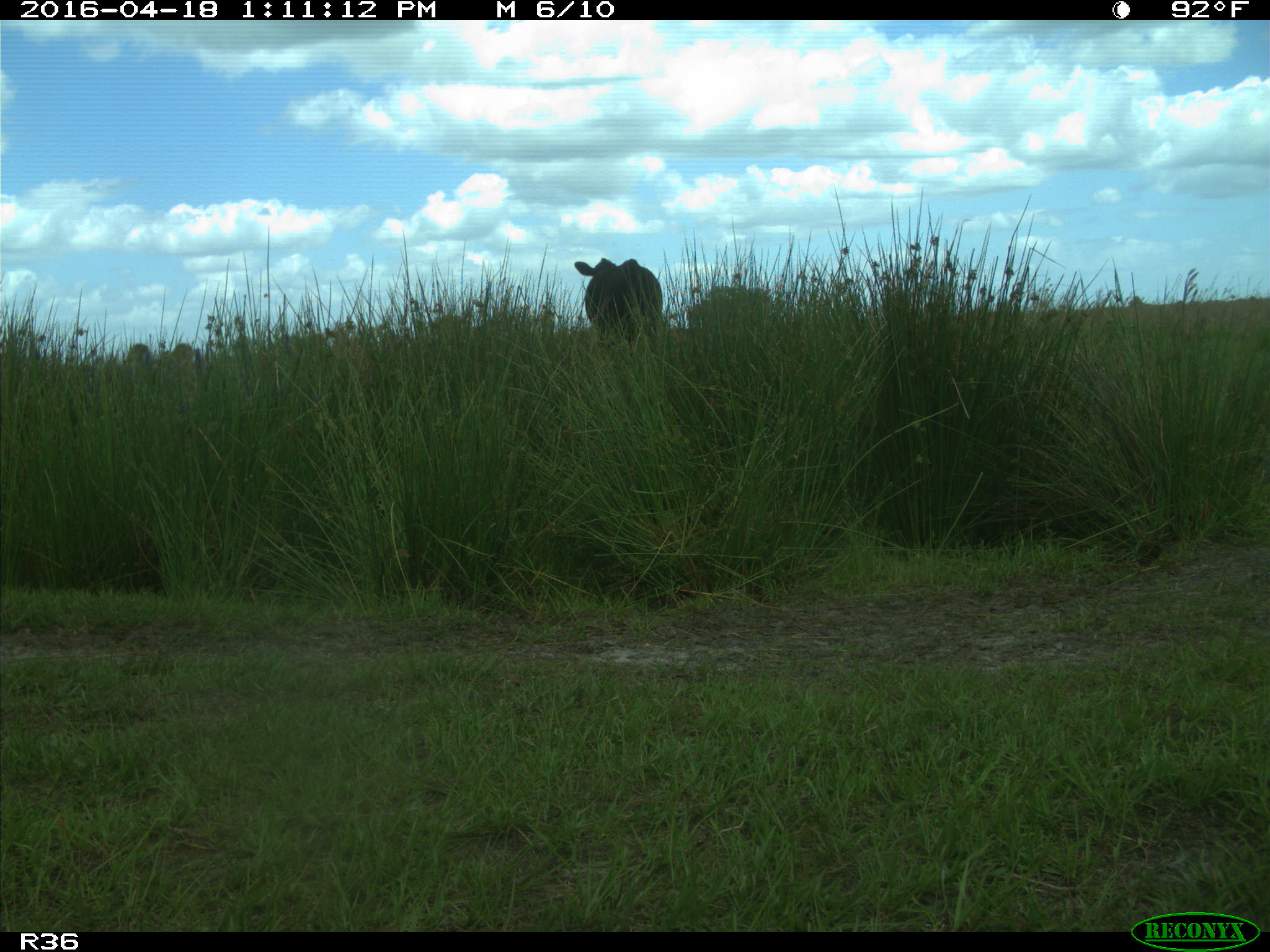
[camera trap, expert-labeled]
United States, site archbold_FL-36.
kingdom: Animalia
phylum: Chordata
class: Mammalia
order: Artiodactyla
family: Bovidae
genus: Bos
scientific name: Bos taurus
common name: domestic cow